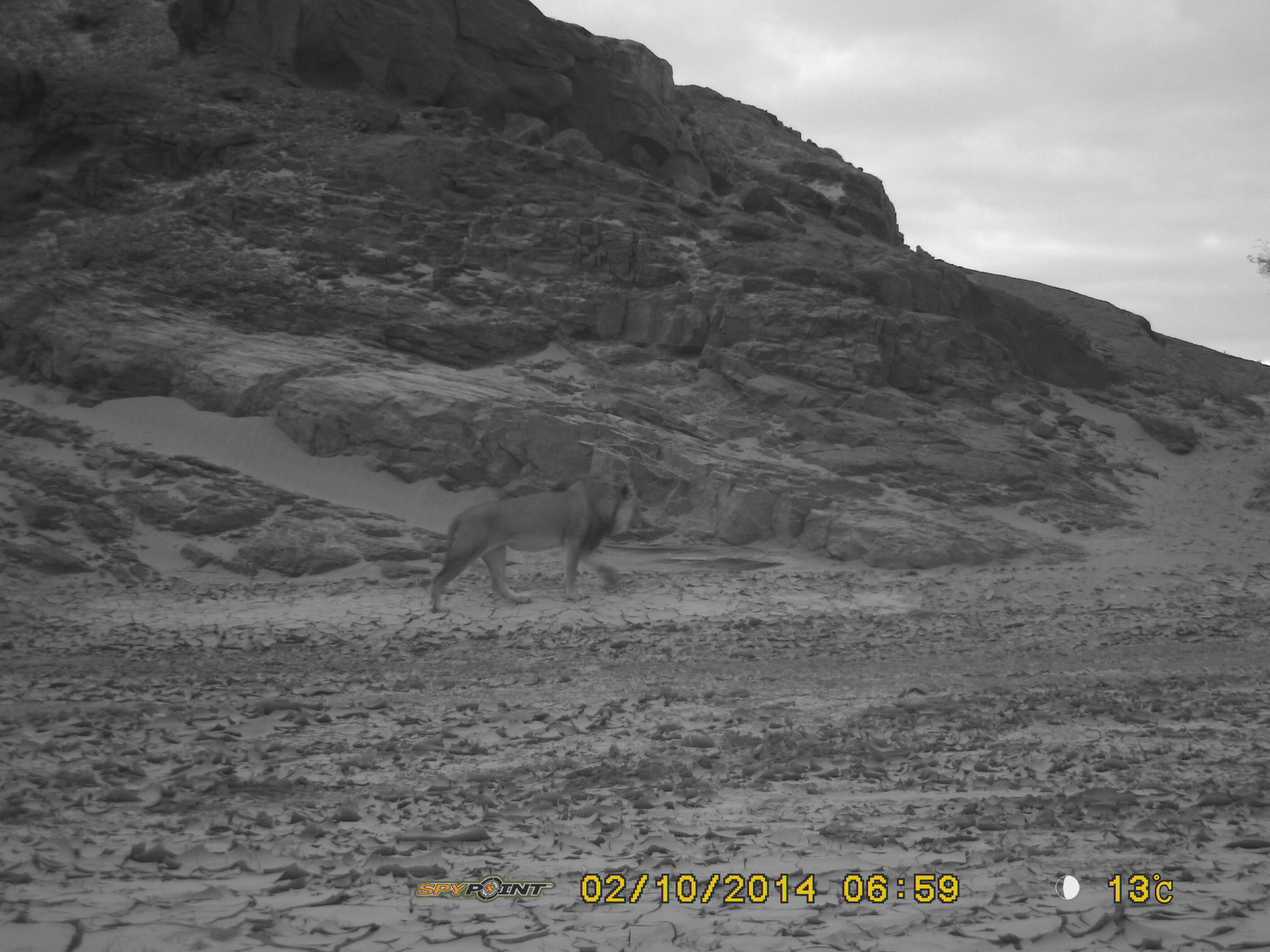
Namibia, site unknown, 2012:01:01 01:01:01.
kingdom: Animalia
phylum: Chordata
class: Mammalia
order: Carnivora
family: Felidae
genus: Panthera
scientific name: Panthera leo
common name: lion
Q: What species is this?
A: Panthera leo (lion).